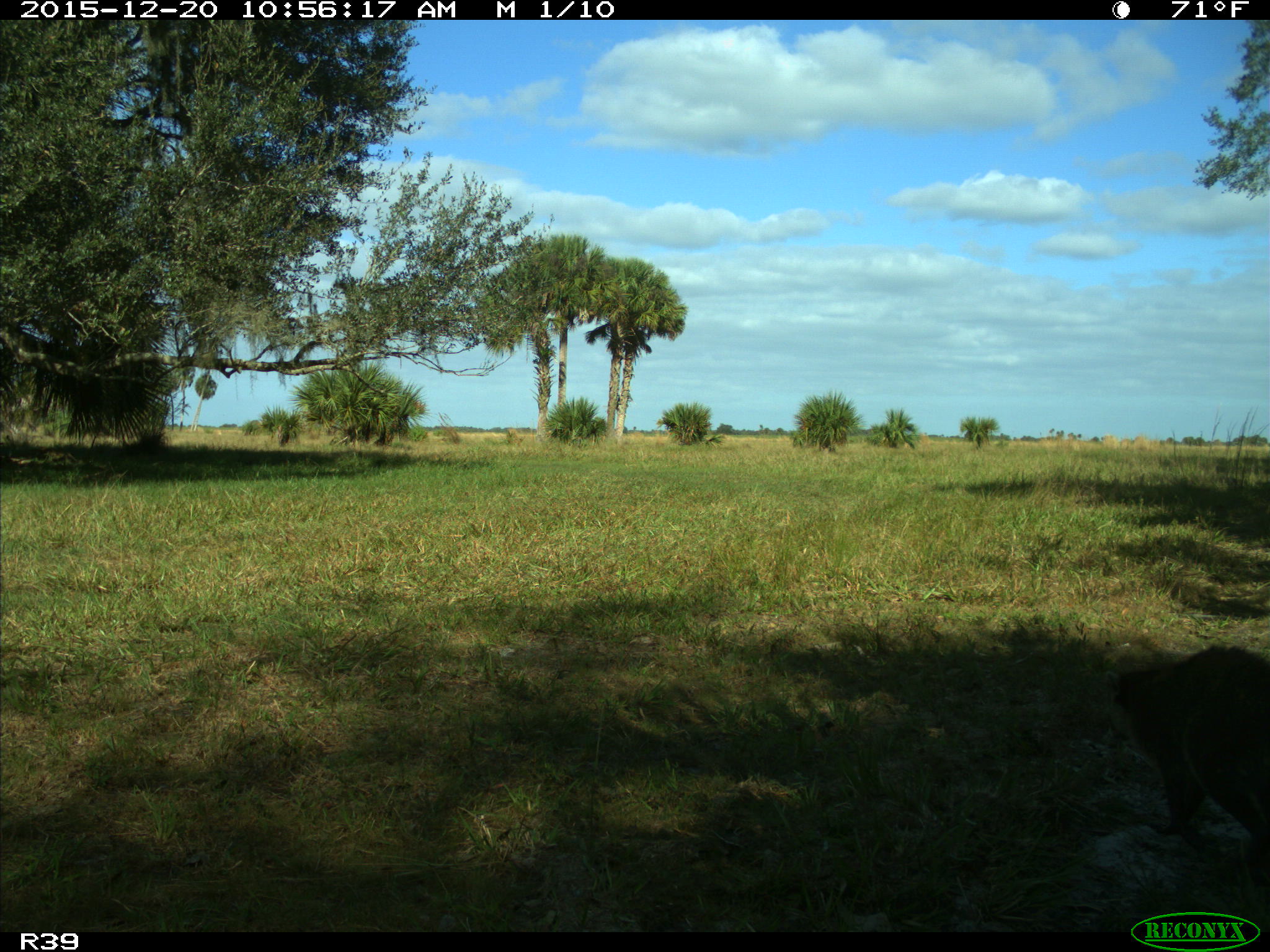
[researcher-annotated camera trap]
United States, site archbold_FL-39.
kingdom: Animalia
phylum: Chordata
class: Mammalia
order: Carnivora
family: Procyonidae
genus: Procyon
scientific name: Procyon lotor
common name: common raccoon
Procyon lotor (common raccoon).